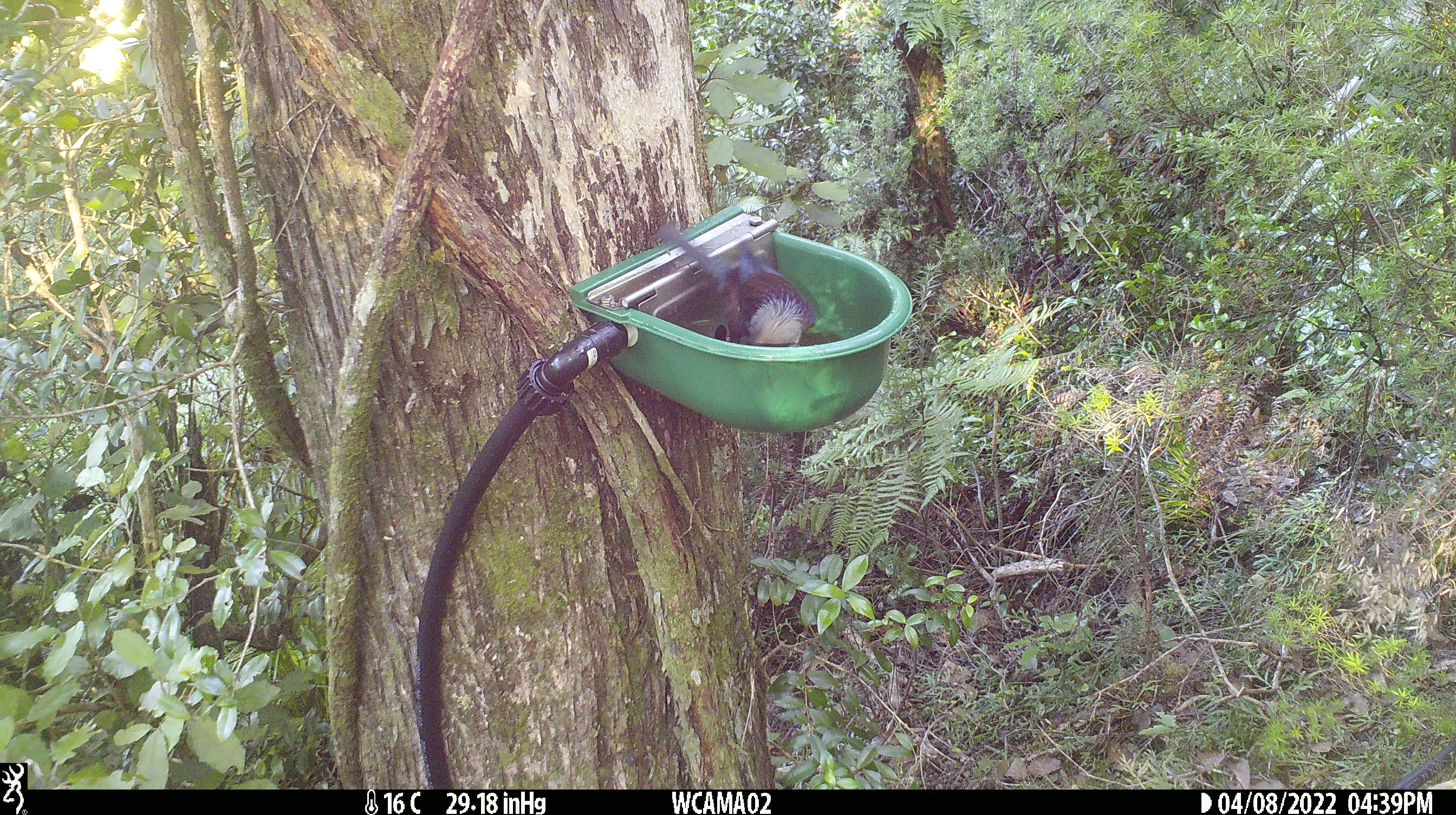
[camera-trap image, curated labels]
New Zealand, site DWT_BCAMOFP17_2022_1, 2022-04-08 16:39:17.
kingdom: Animalia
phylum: Chordata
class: Aves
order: Passeriformes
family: Meliphagidae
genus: Prosthemadera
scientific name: Prosthemadera novaeseelandiae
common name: tui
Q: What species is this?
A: Tui (Prosthemadera novaeseelandiae).